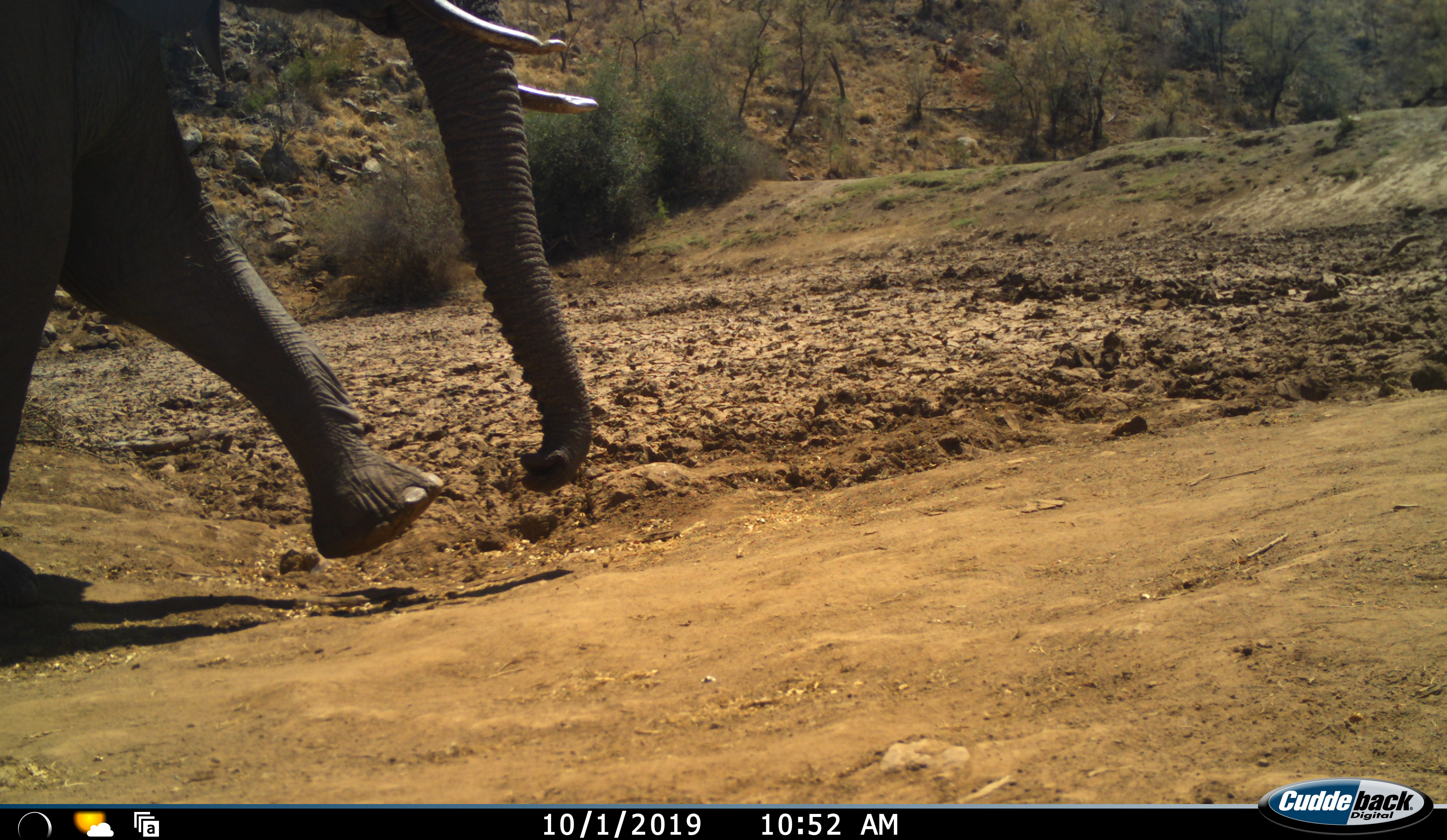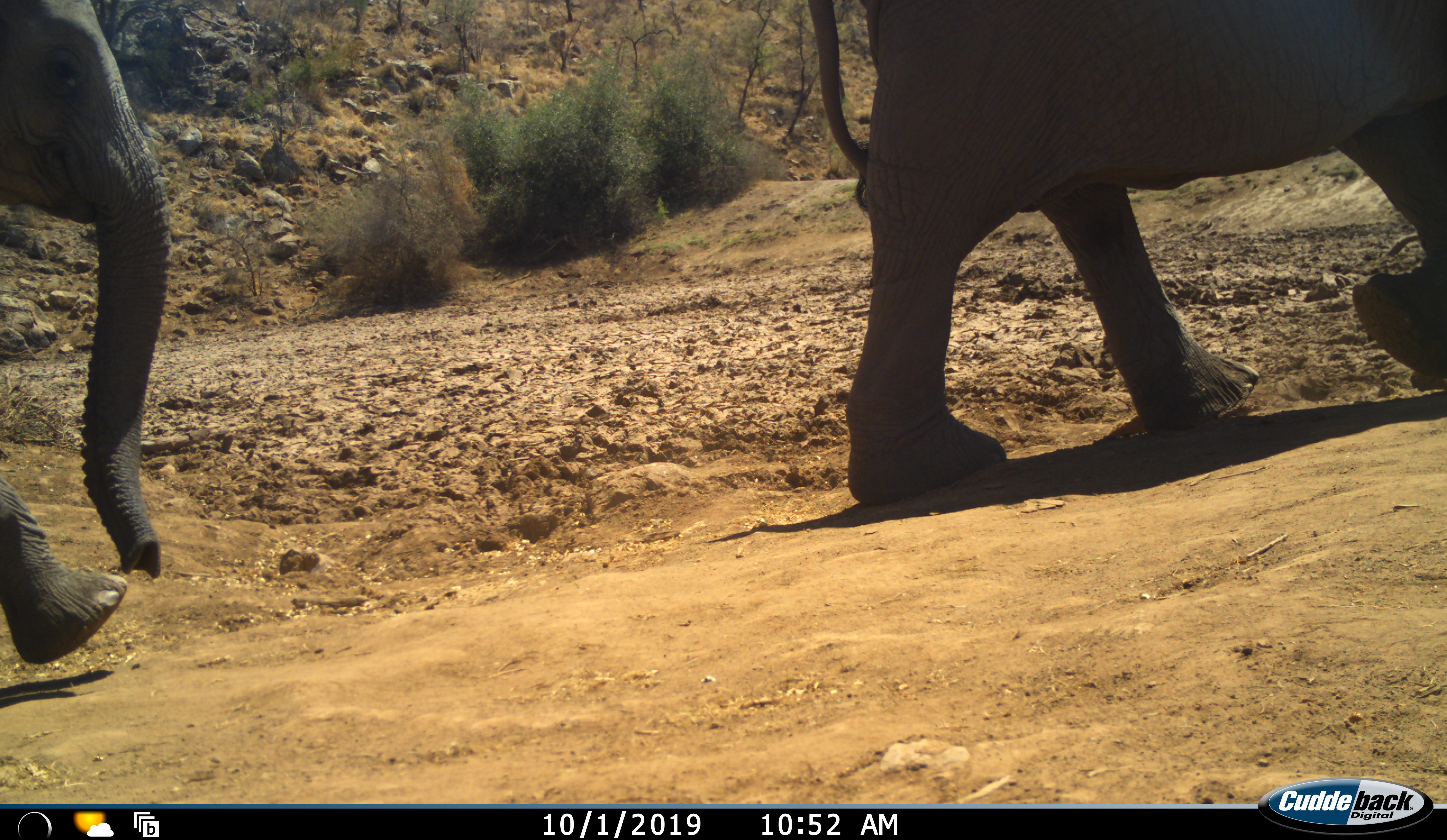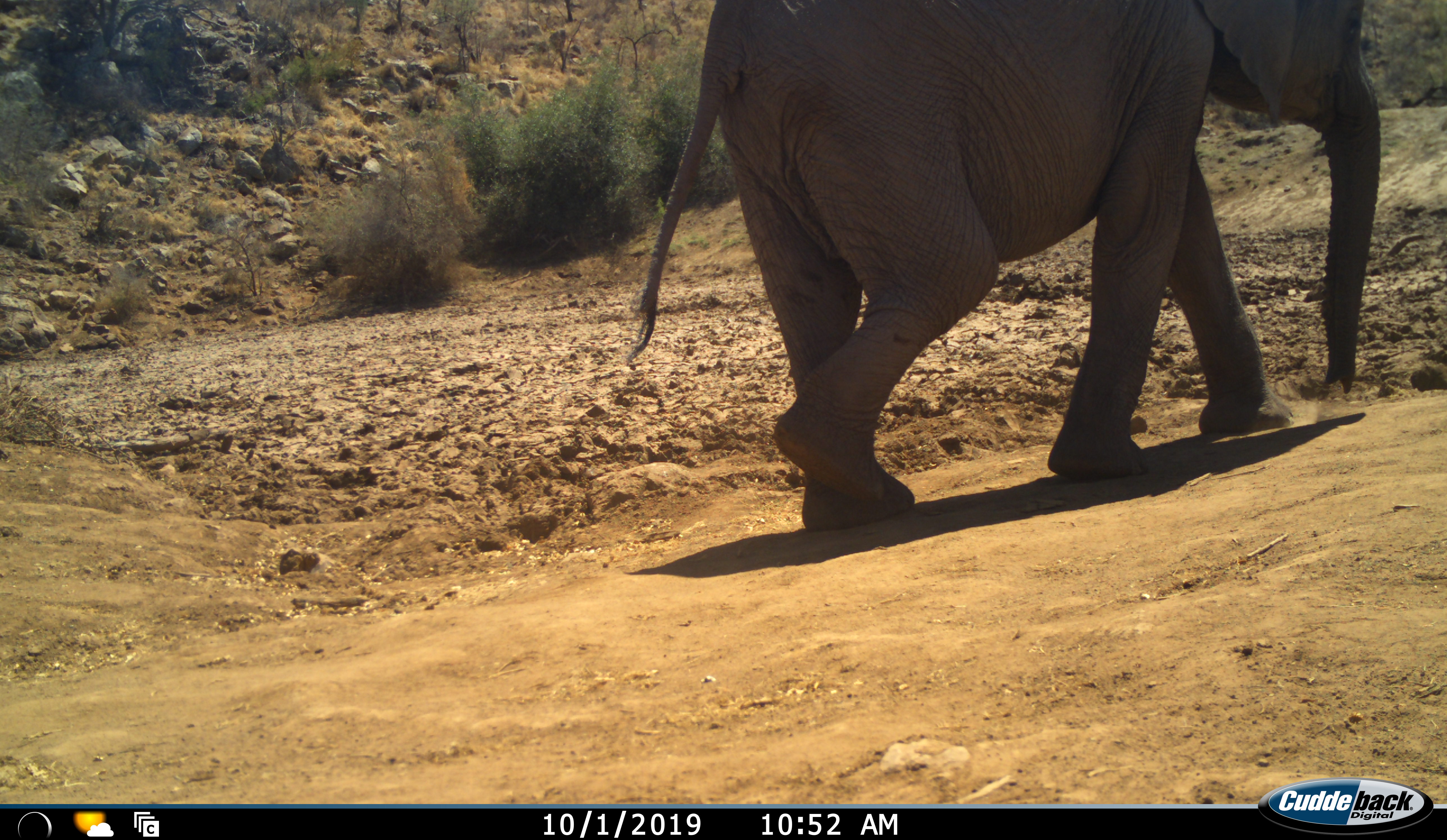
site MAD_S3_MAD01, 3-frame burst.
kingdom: Animalia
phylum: Chordata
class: Mammalia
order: Proboscidea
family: Elephantidae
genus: Loxodonta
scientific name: Loxodonta africana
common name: african bush elephant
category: elephant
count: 2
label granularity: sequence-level